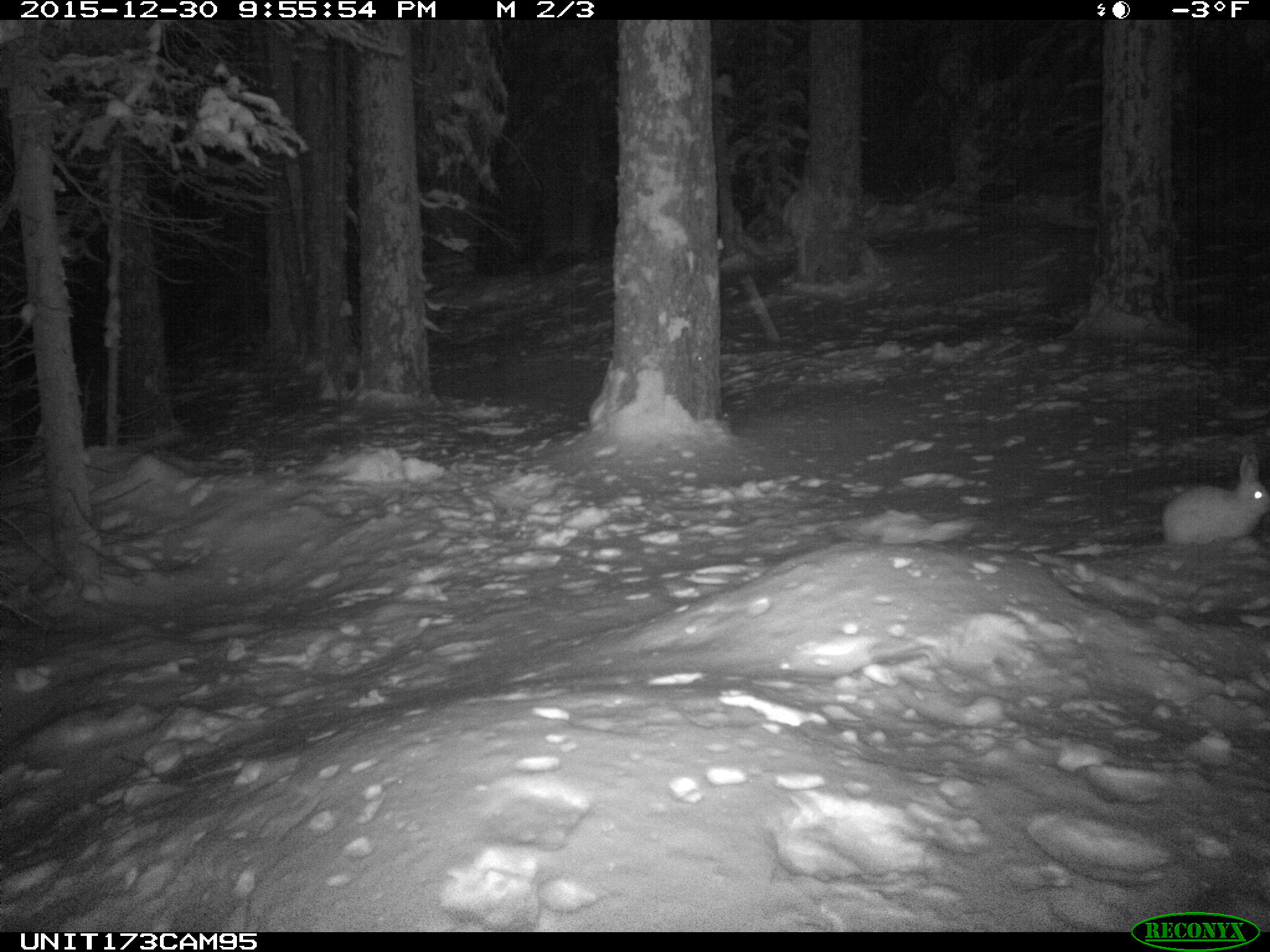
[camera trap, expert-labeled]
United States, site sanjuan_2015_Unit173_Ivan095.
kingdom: Animalia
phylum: Chordata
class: Mammalia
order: Lagomorpha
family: Leporidae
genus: Lepus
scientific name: Lepus americanus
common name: snowshoe hare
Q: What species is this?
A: Lepus americanus (snowshoe hare).